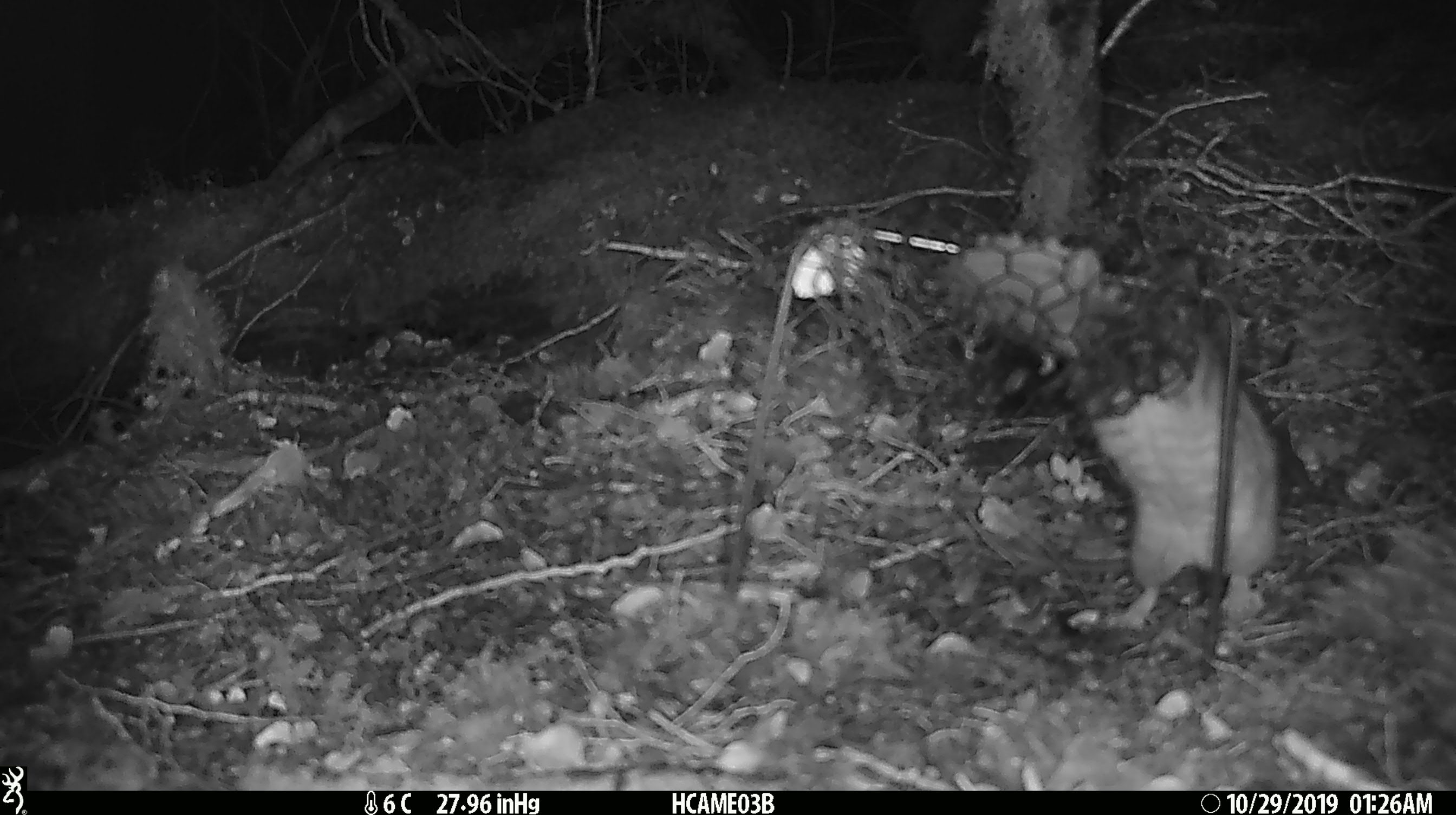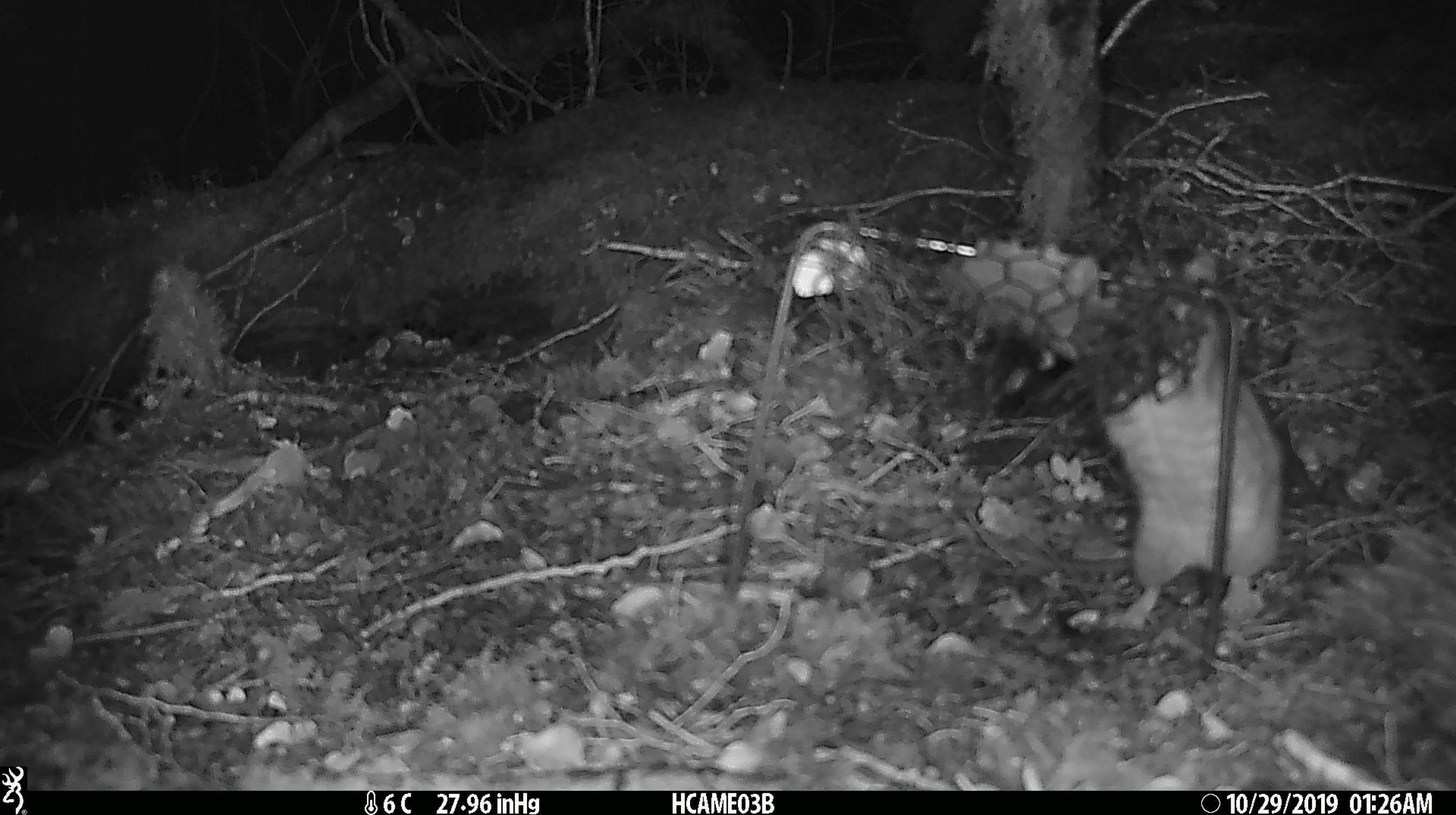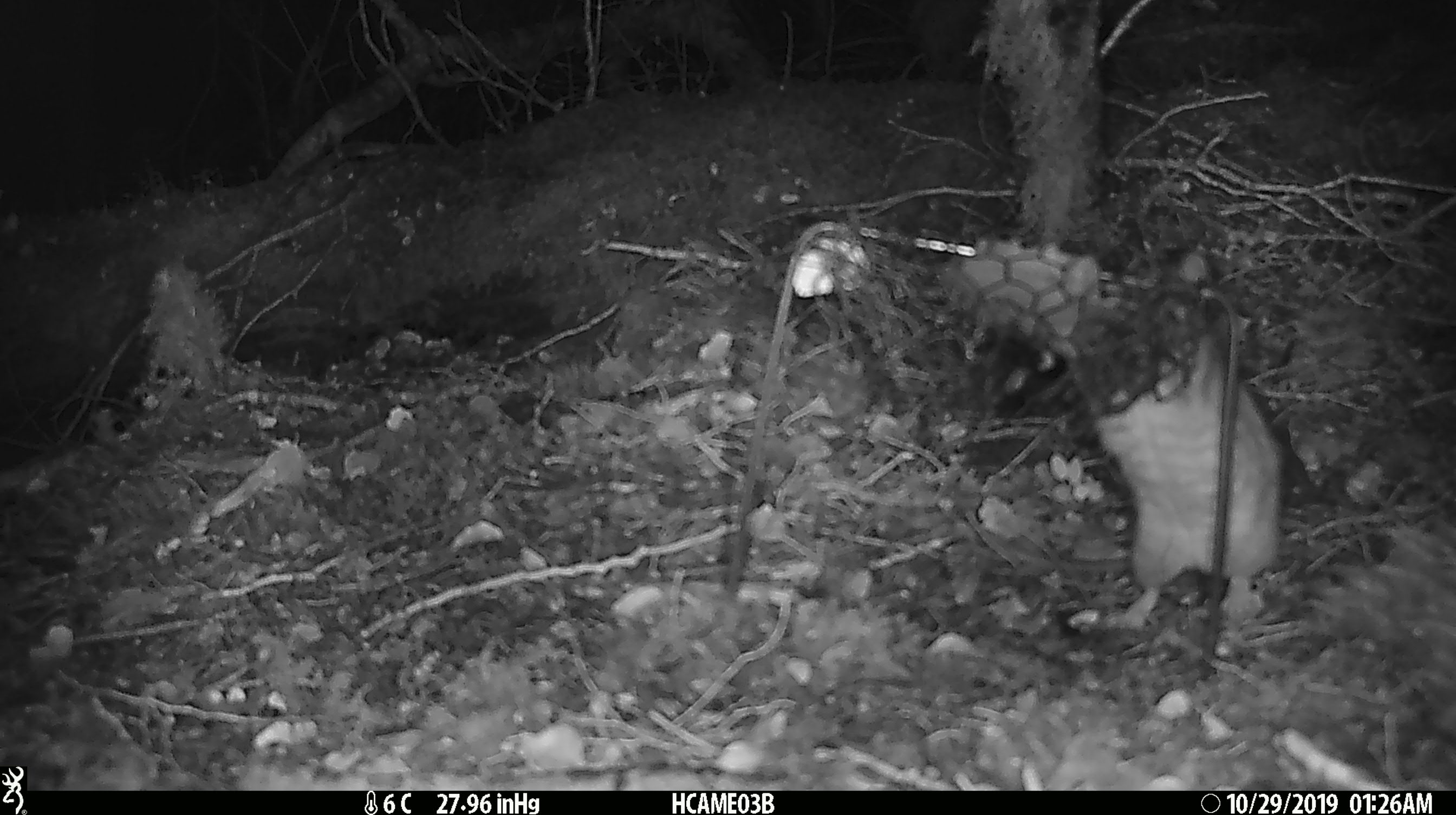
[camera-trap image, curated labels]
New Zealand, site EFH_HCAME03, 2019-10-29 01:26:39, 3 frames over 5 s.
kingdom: Animalia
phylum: Chordata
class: Mammalia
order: Rodentia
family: Muridae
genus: Rattus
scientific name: Rattus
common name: rat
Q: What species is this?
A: Rat (Rattus).